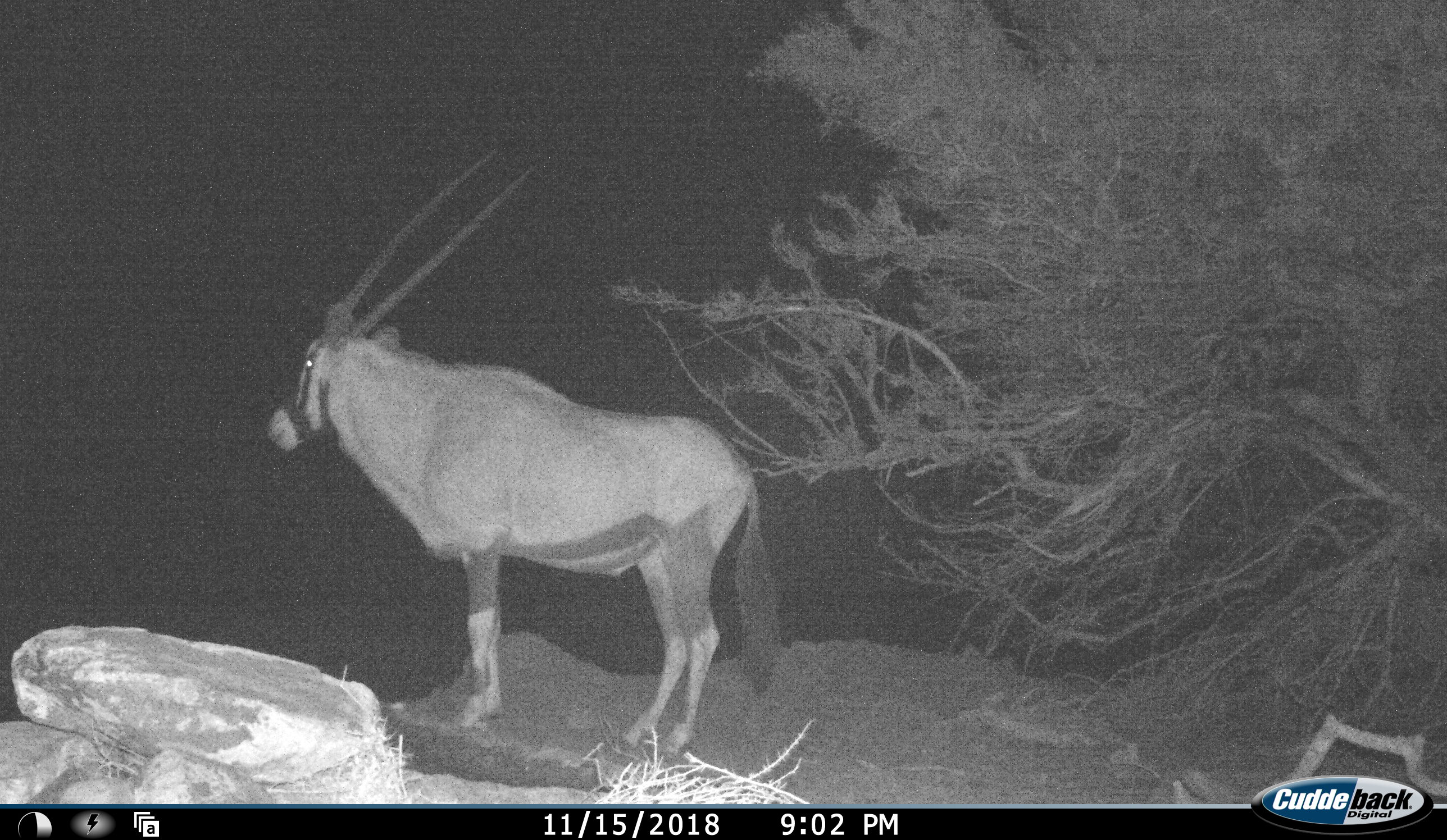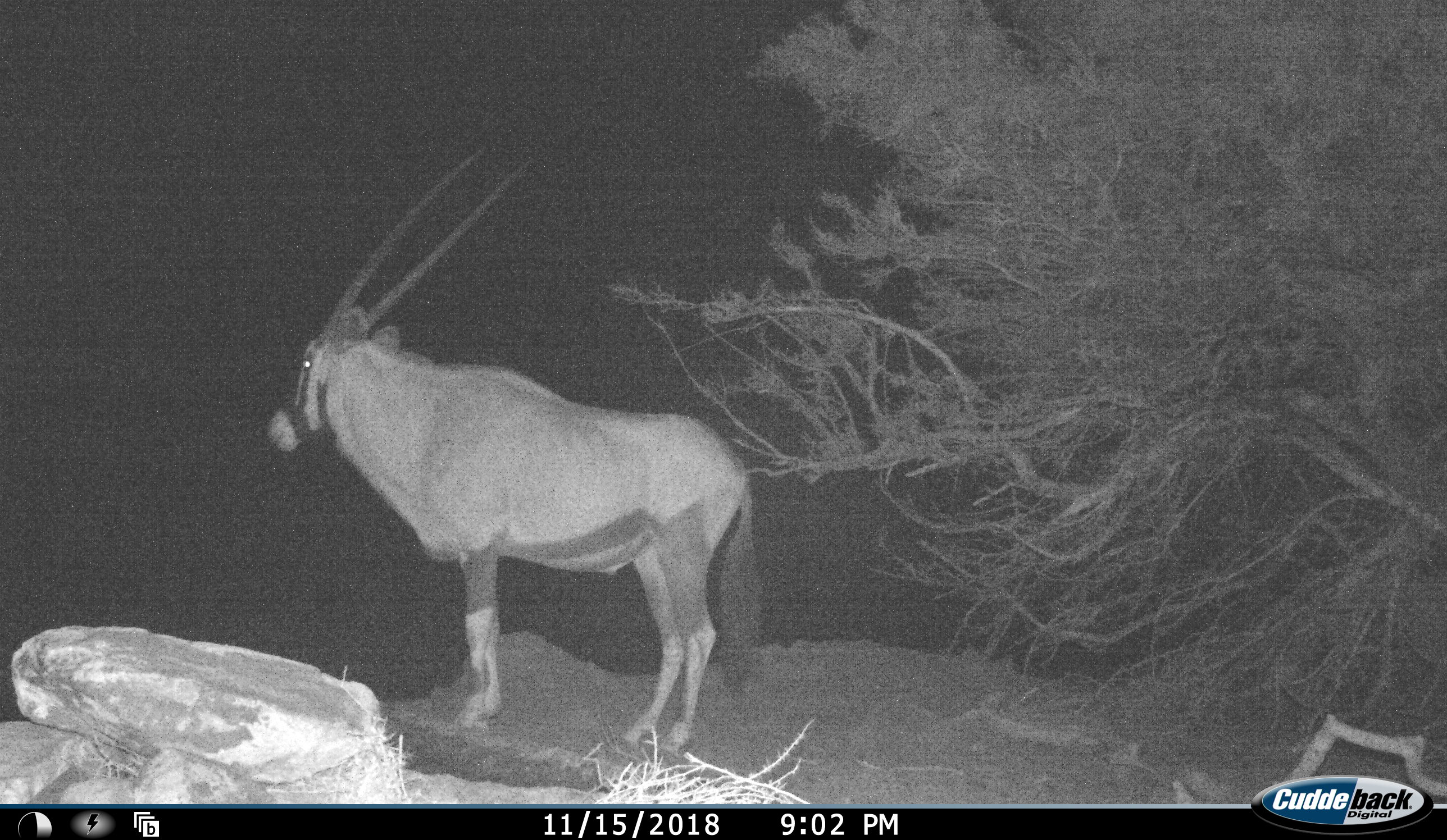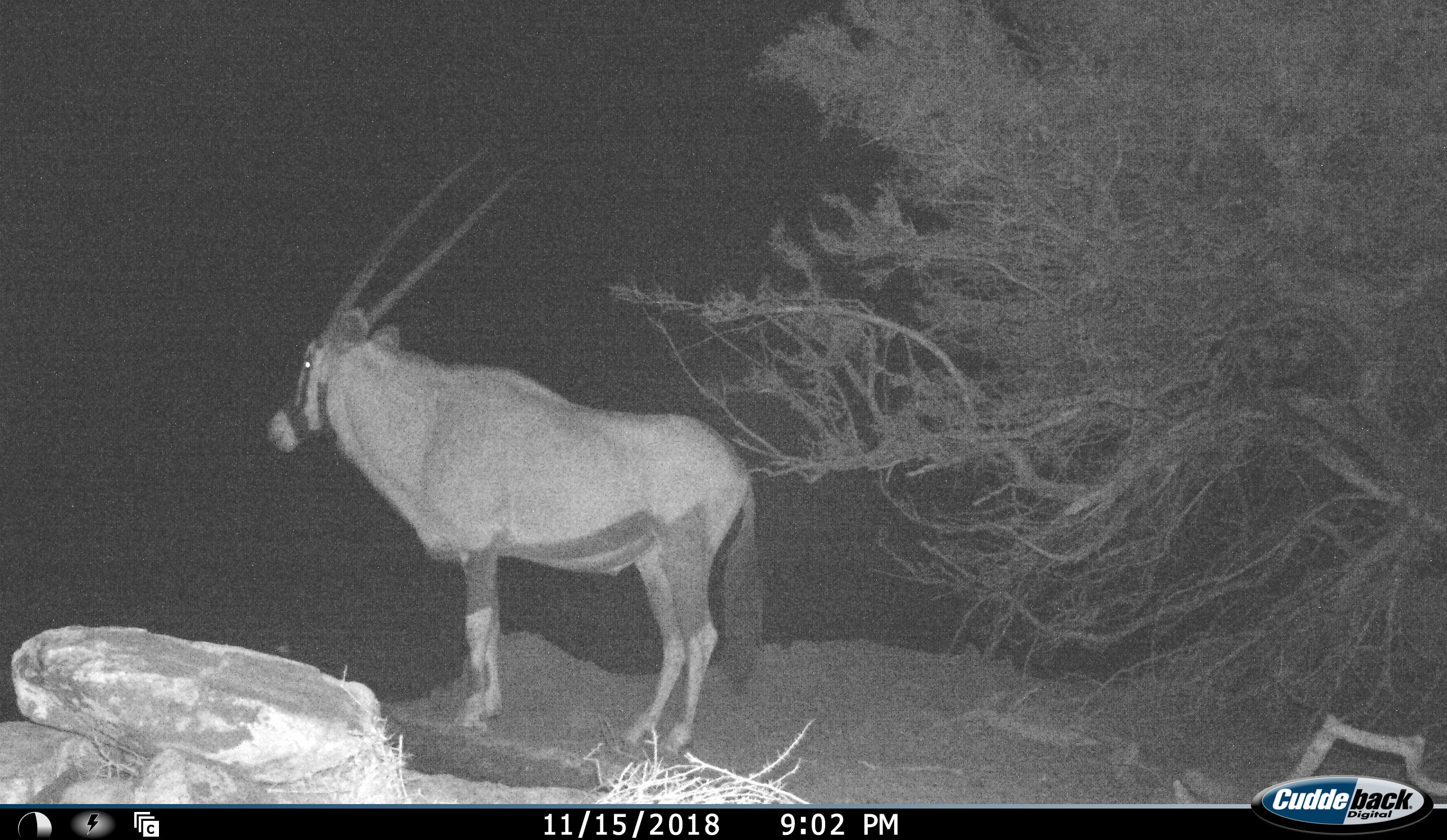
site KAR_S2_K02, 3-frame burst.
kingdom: Animalia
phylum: Chordata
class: Mammalia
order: Artiodactyla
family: Bovidae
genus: Oryx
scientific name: Oryx gazella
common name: gemsbok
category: oryx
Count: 1.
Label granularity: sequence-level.